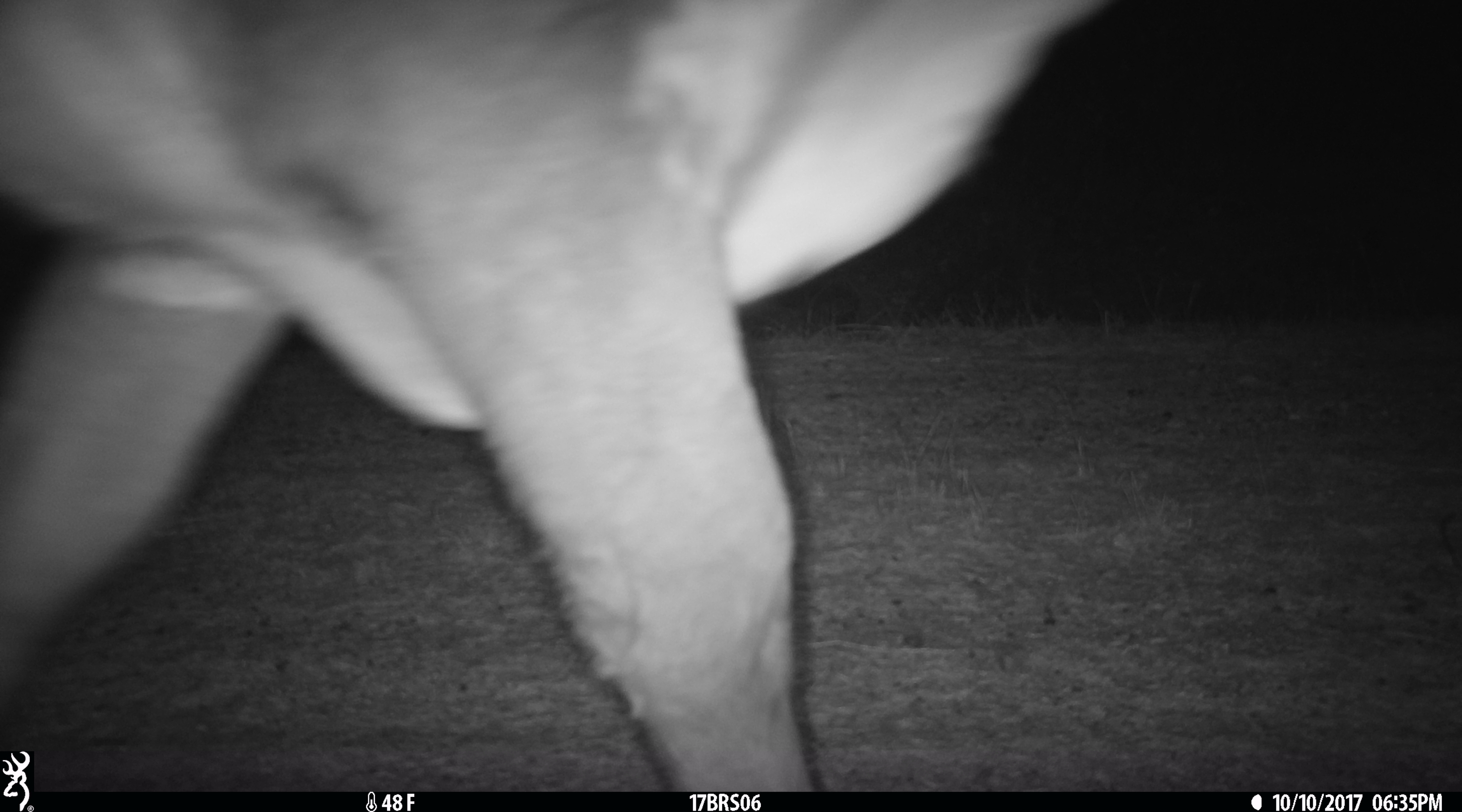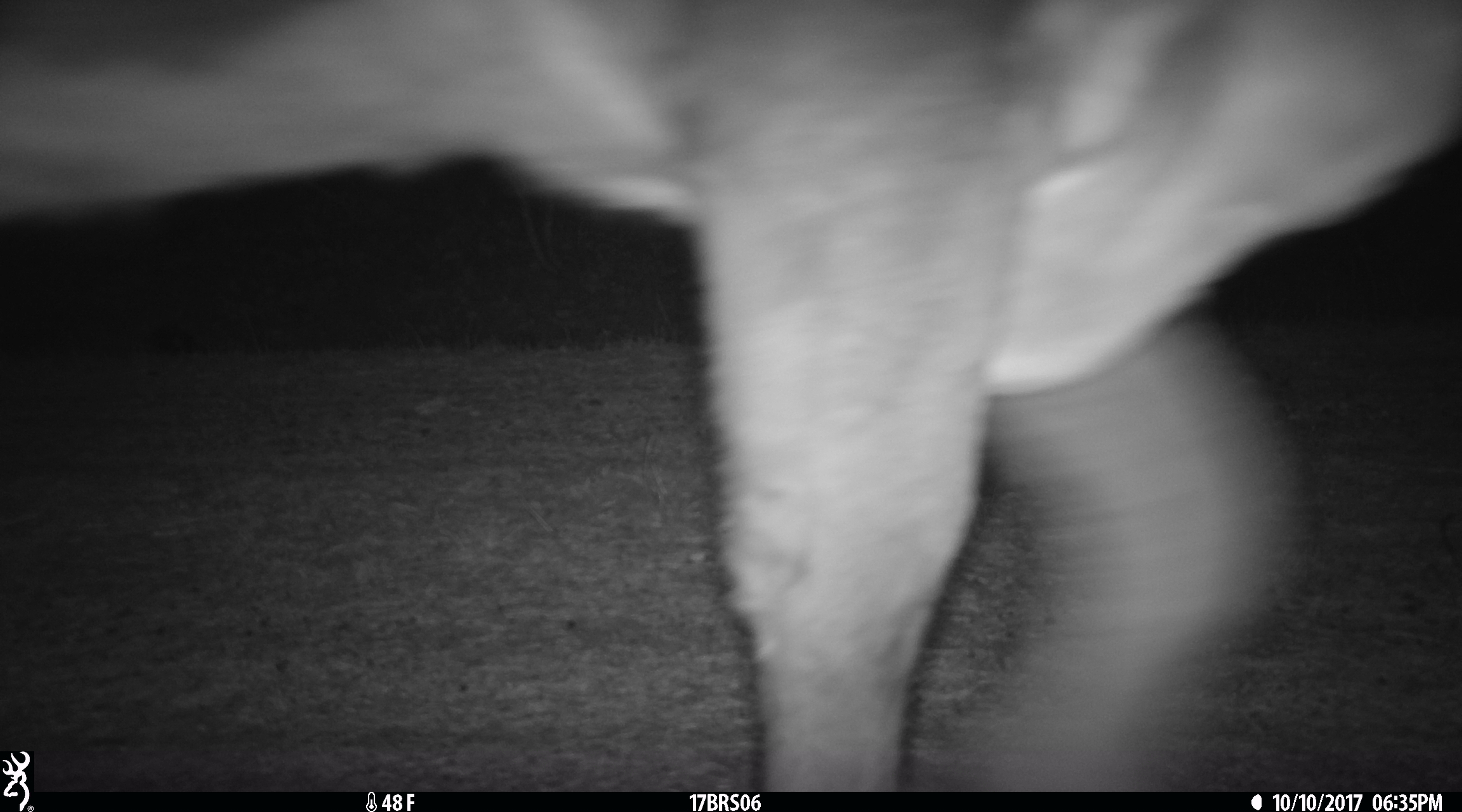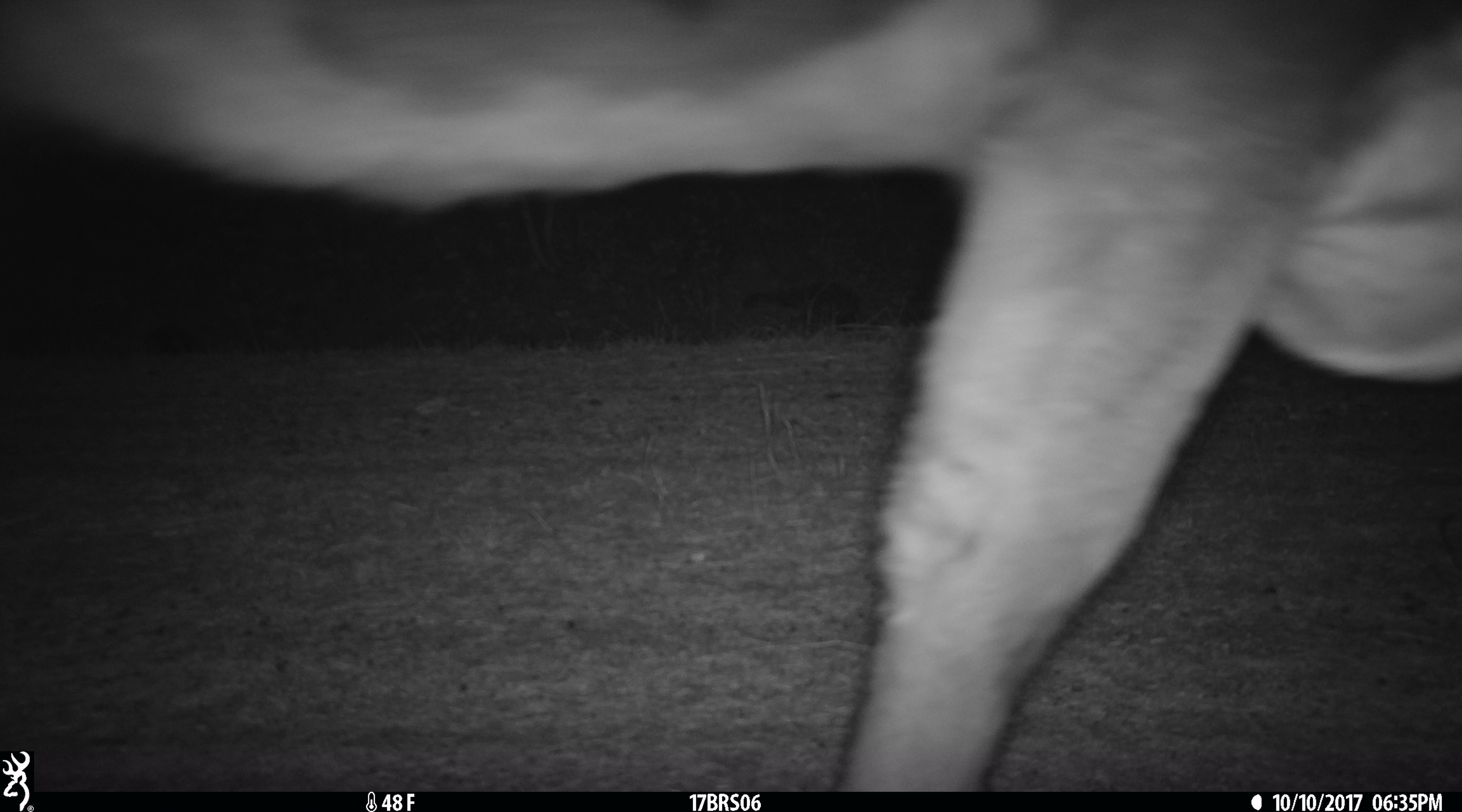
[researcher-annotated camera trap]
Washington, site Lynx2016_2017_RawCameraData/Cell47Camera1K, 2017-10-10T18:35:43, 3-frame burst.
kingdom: Animalia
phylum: Chordata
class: Mammalia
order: Artiodactyla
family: Bovidae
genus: Bos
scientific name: Bos taurus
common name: domestic cattle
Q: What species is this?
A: Domestic cattle (Bos taurus).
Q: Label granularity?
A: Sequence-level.